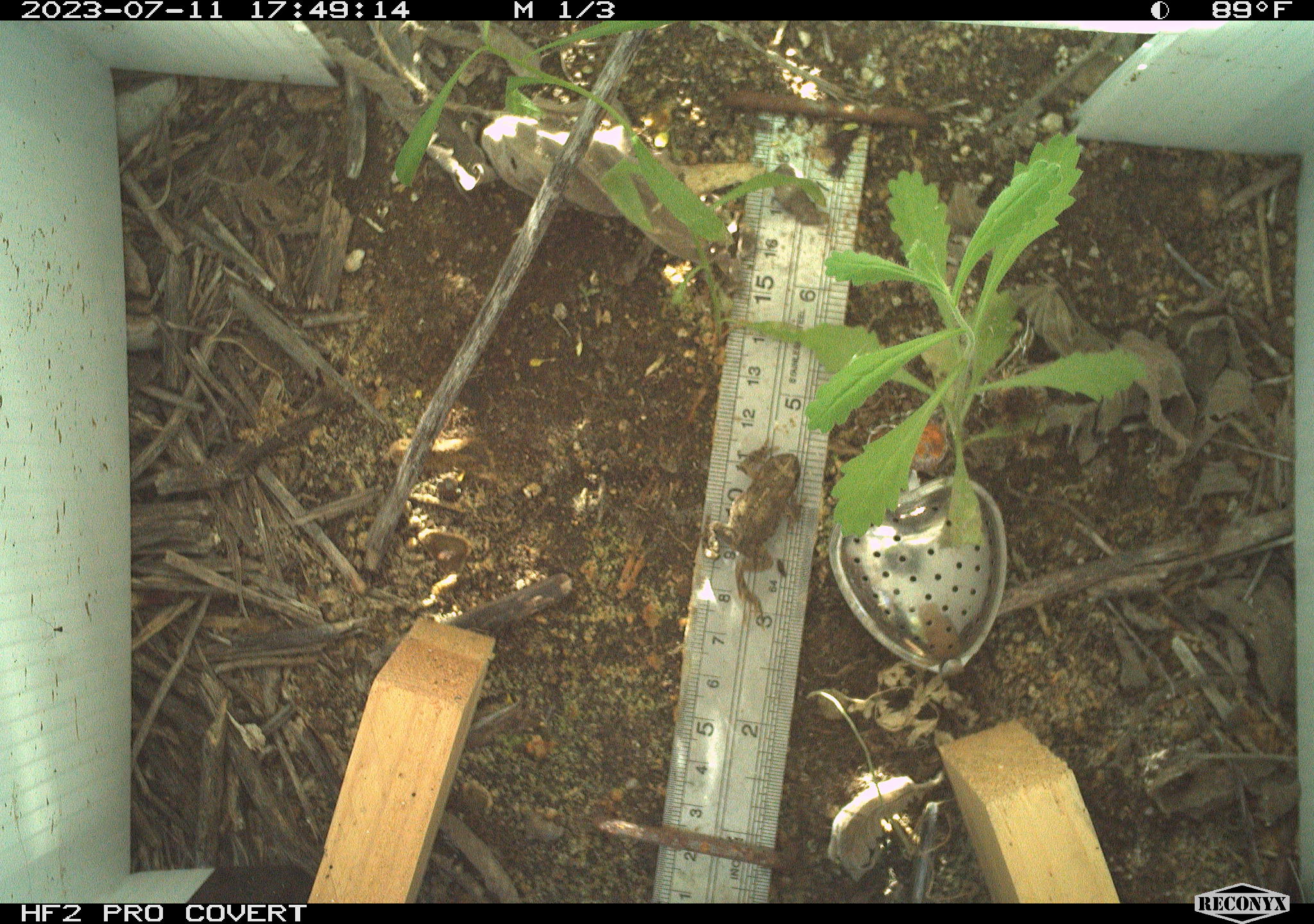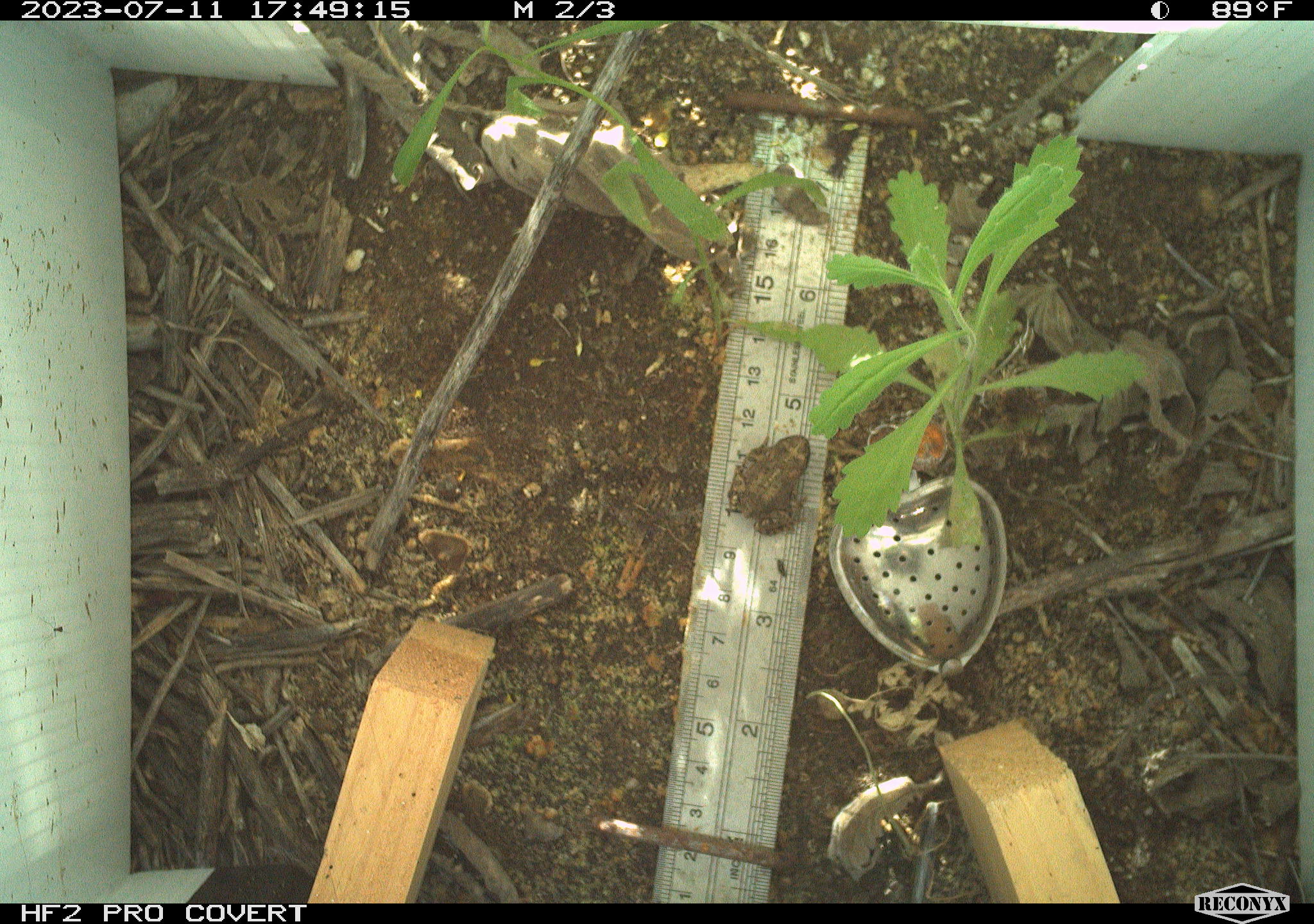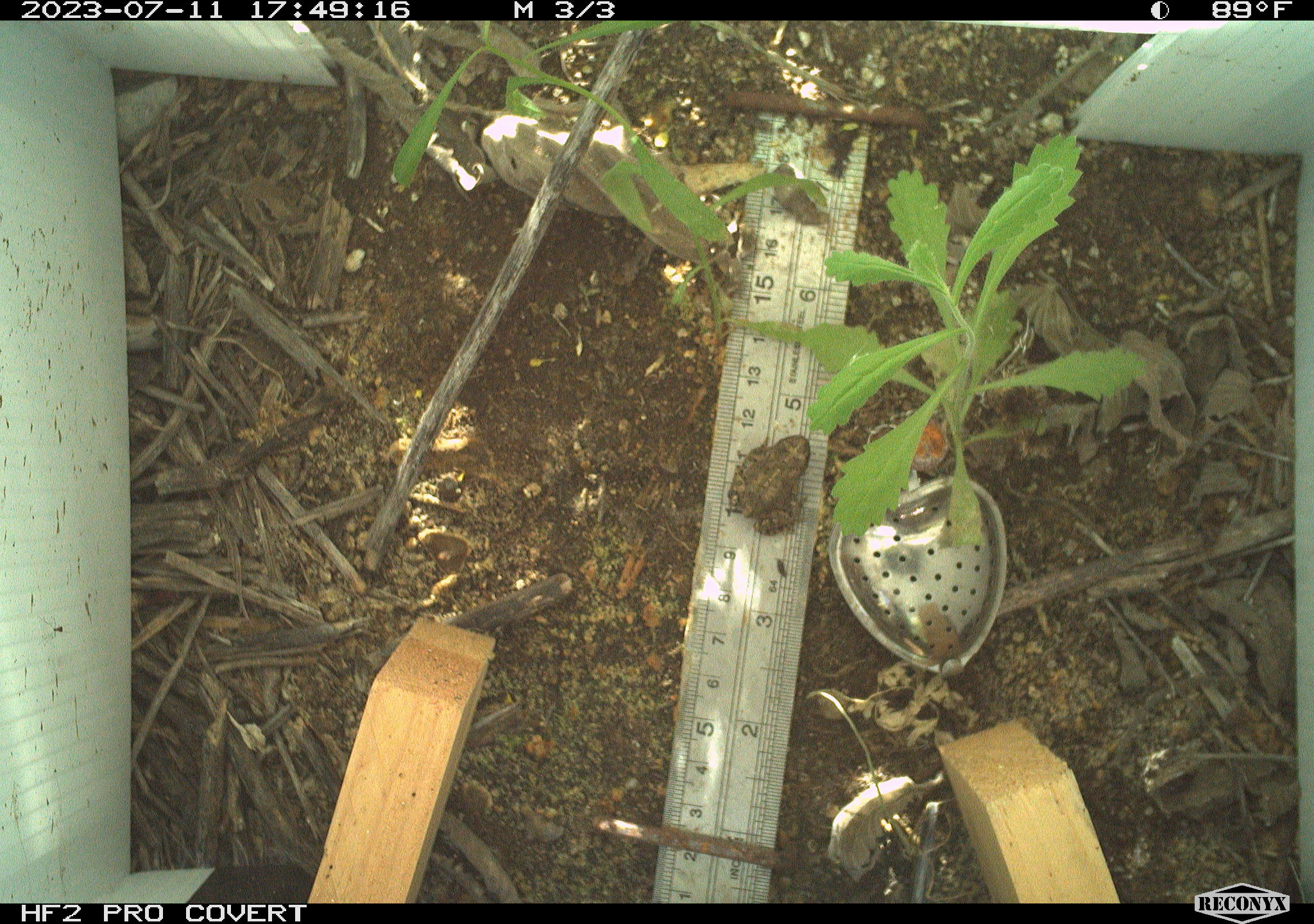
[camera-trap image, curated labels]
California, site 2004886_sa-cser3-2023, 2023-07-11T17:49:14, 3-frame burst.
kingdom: Animalia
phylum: Chordata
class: Amphibia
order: Anura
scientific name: Anura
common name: frogs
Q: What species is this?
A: Frogs (Anura).